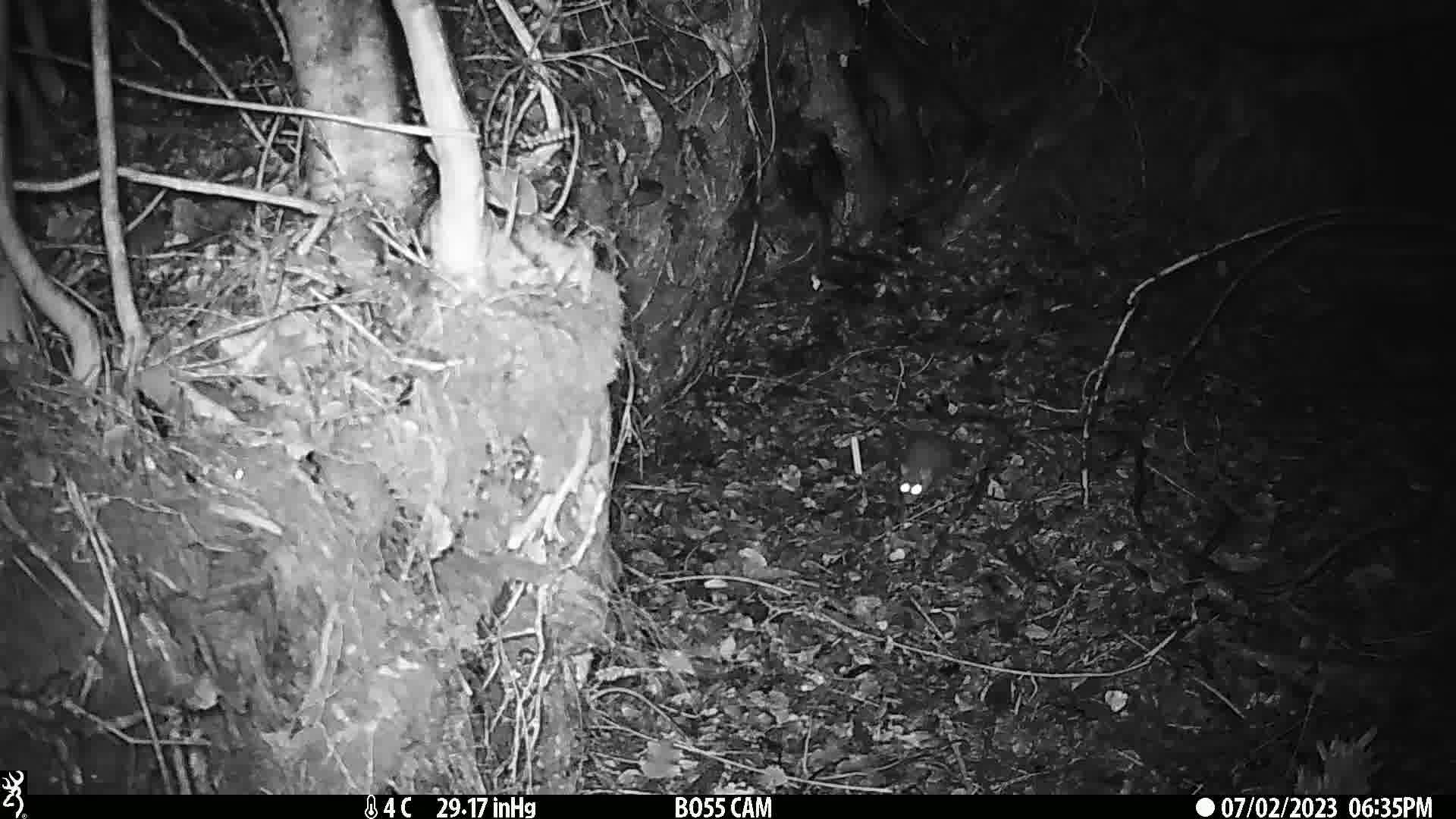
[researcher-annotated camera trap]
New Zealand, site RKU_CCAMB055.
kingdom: Animalia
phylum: Chordata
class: Mammalia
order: Rodentia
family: Muridae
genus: Rattus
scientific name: Rattus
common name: rat